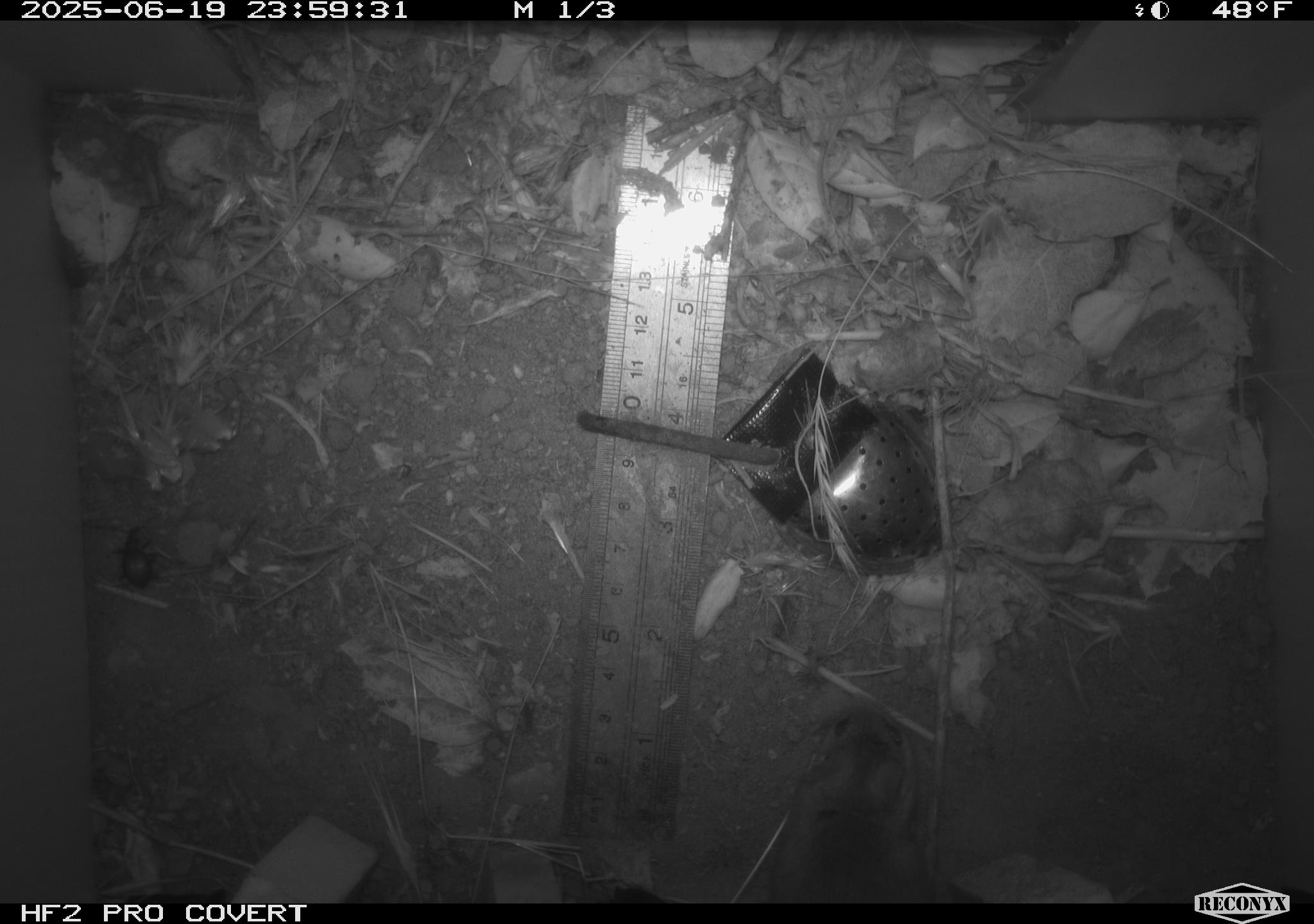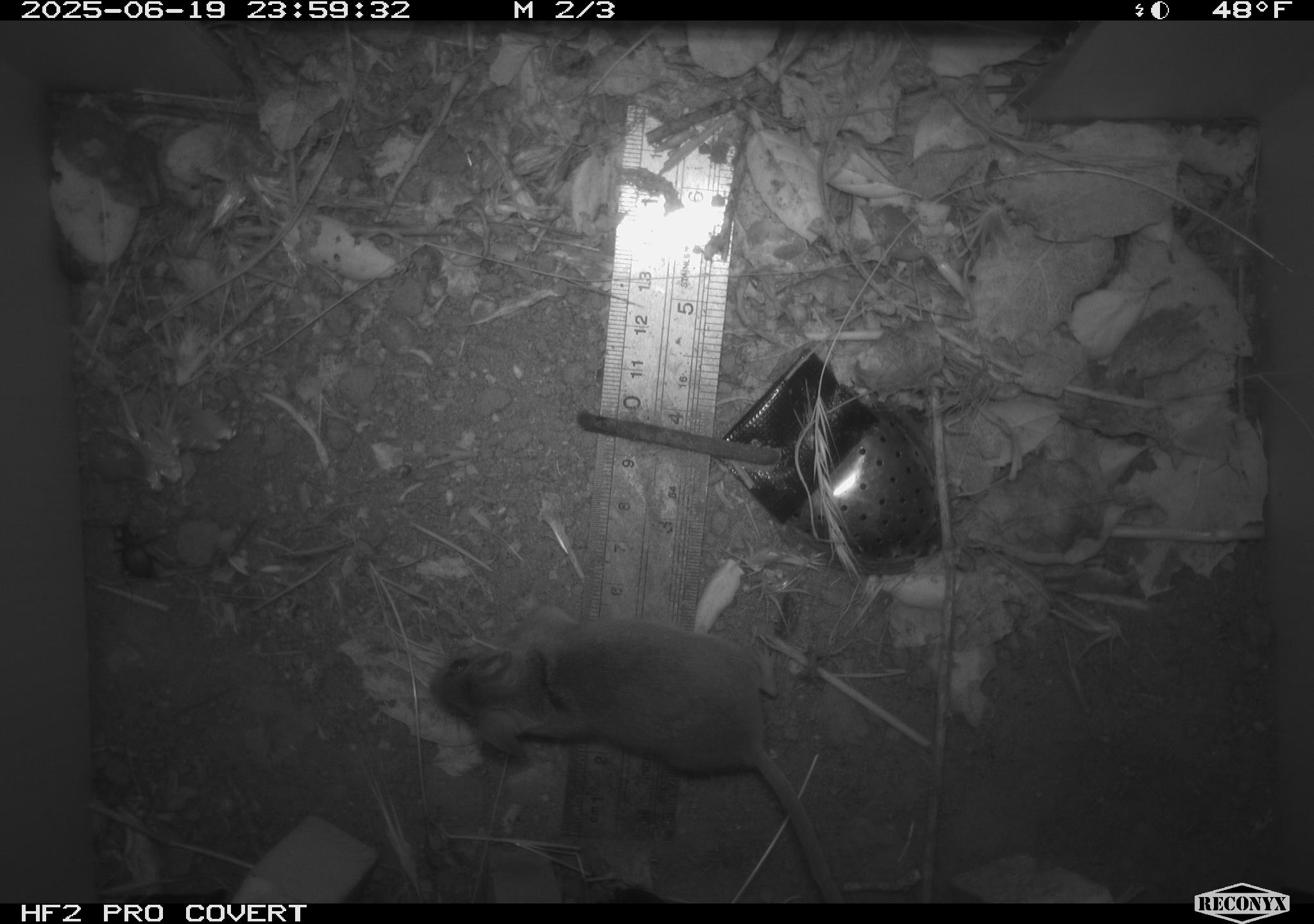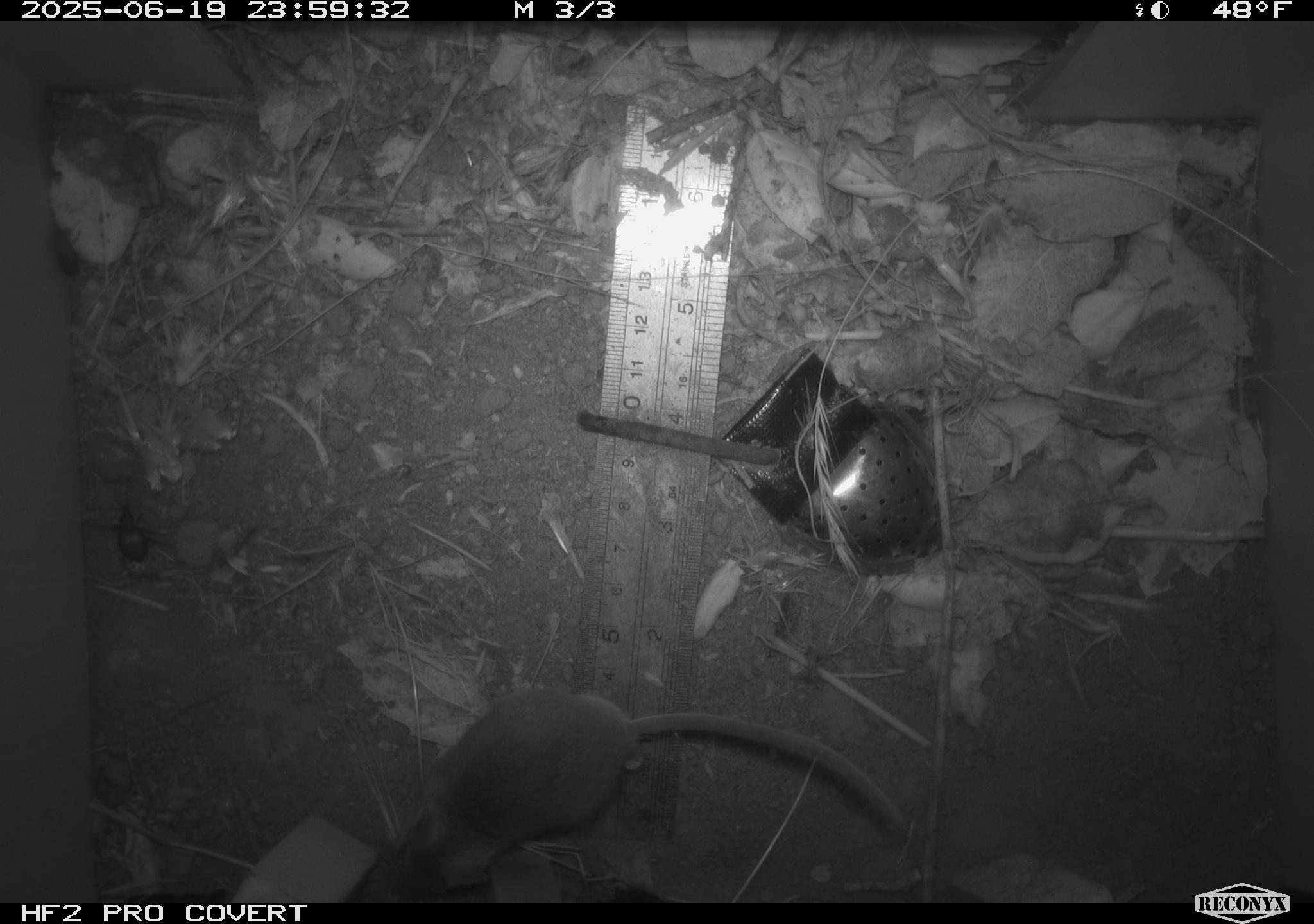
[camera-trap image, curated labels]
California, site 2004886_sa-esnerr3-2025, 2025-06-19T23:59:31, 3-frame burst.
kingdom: Animalia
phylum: Chordata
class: Mammalia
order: Rodentia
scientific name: Rodentia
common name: rodent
Rodent (Rodentia).